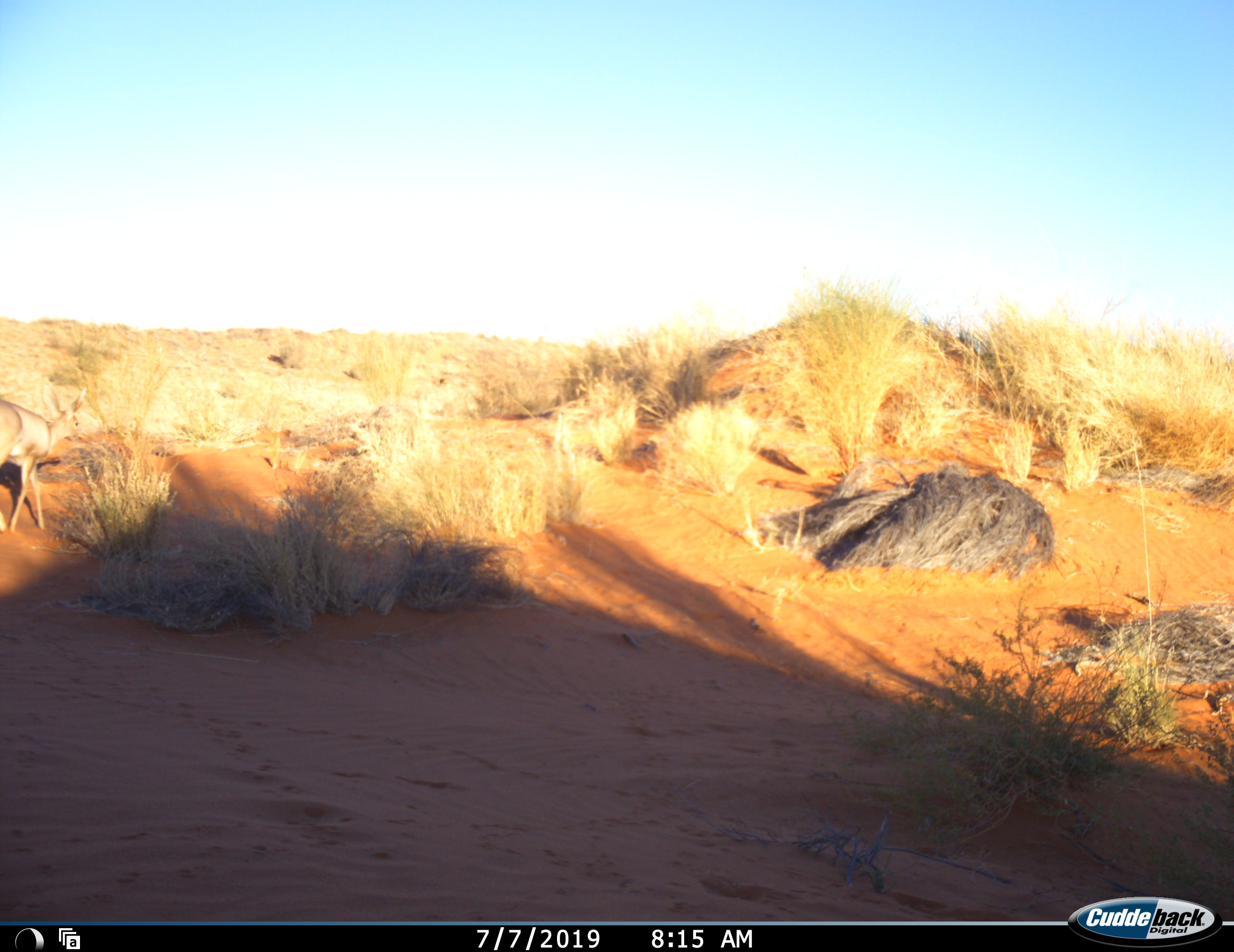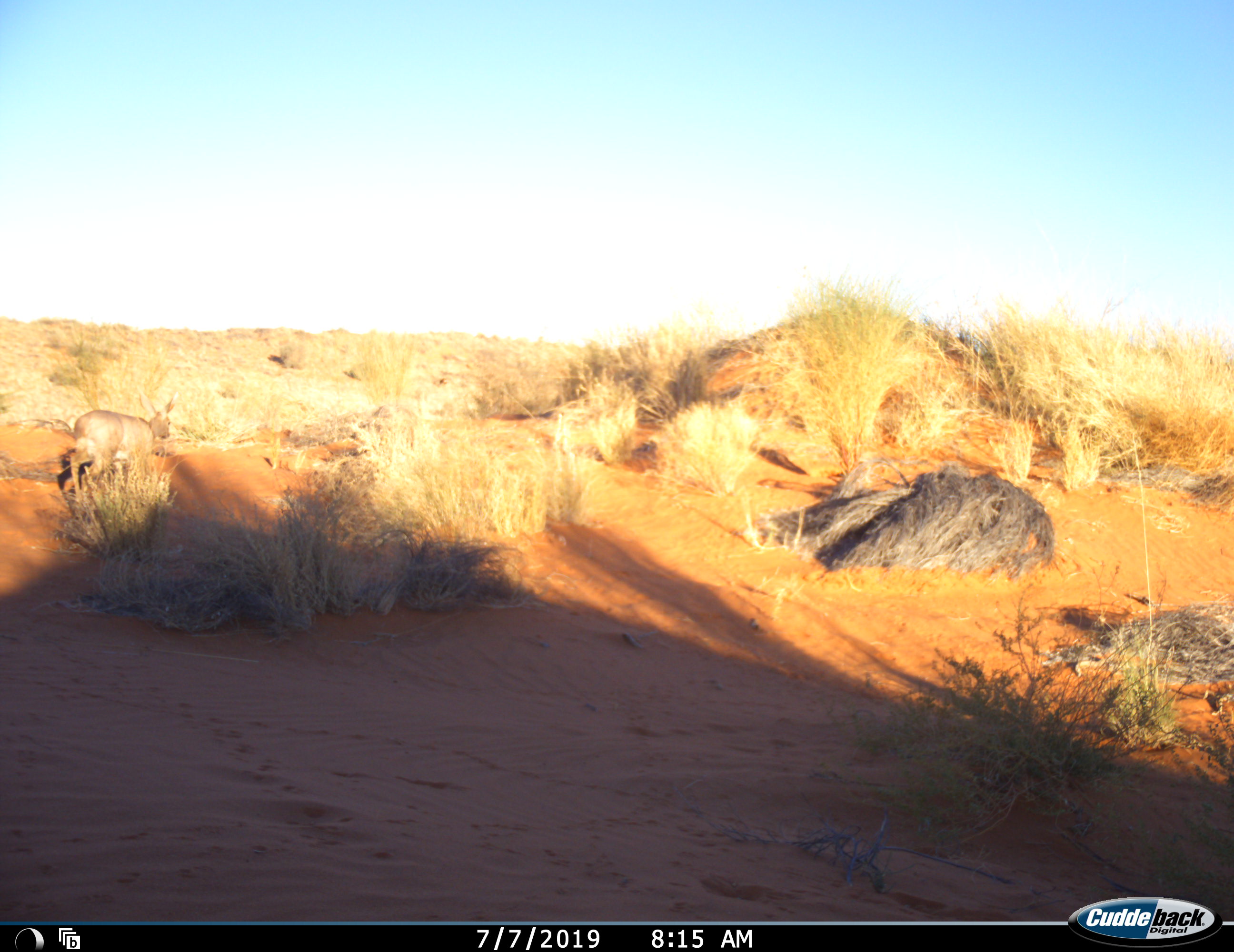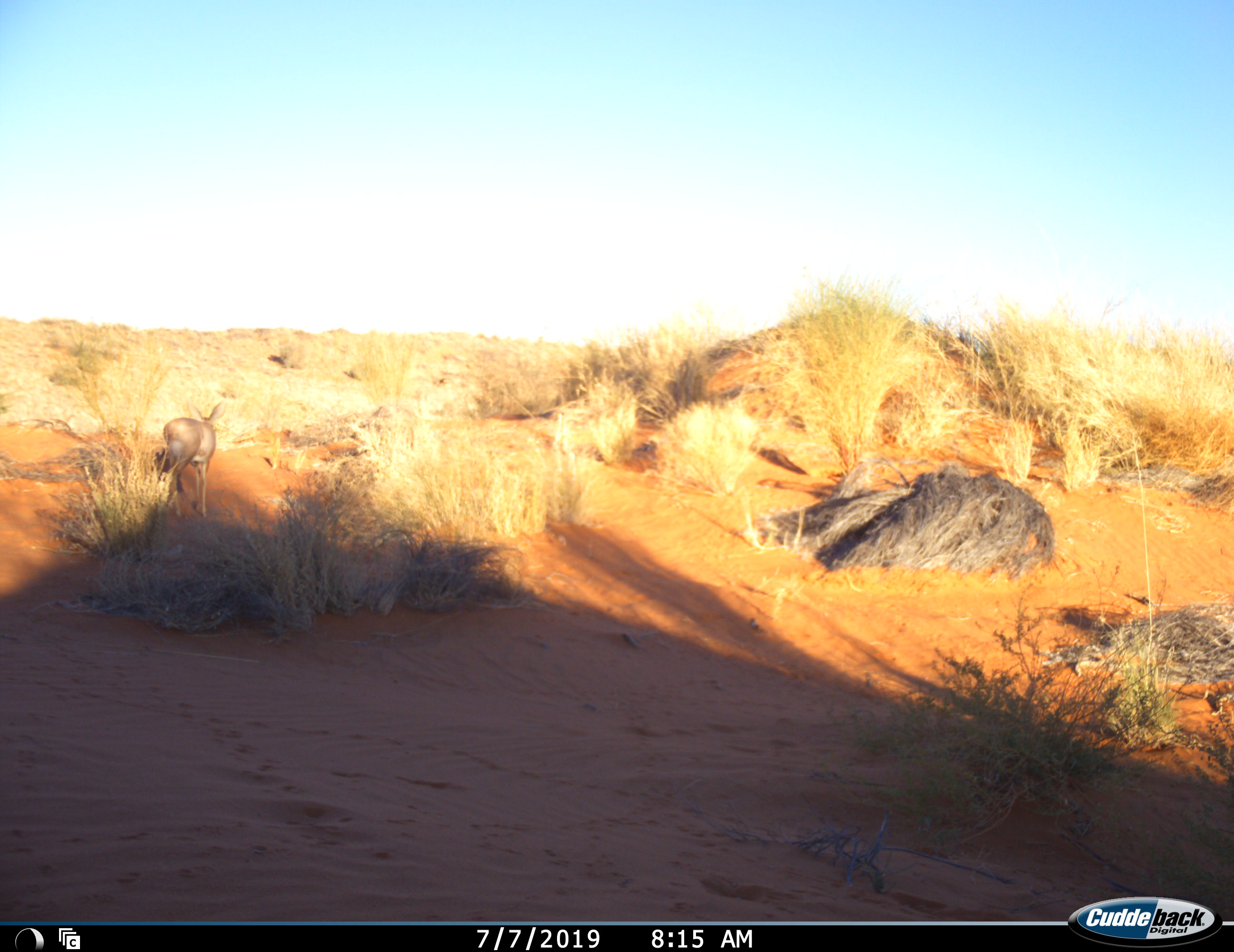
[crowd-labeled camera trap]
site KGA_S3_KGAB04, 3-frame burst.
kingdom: Animalia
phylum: Chordata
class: Mammalia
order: Artiodactyla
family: Bovidae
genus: Raphicerus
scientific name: Raphicerus campestris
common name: steenbok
Steenbok (Raphicerus campestris), count 1. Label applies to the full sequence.